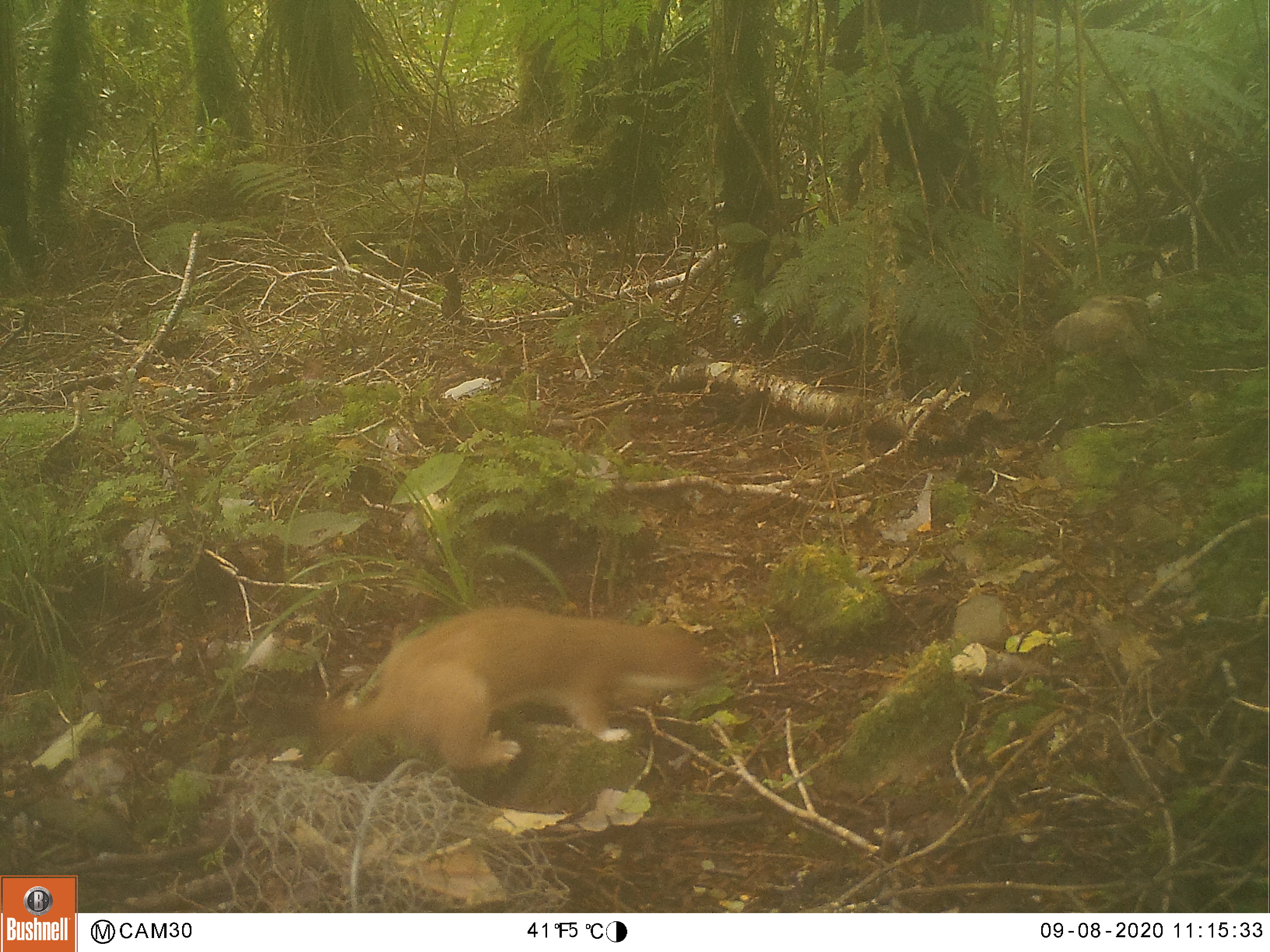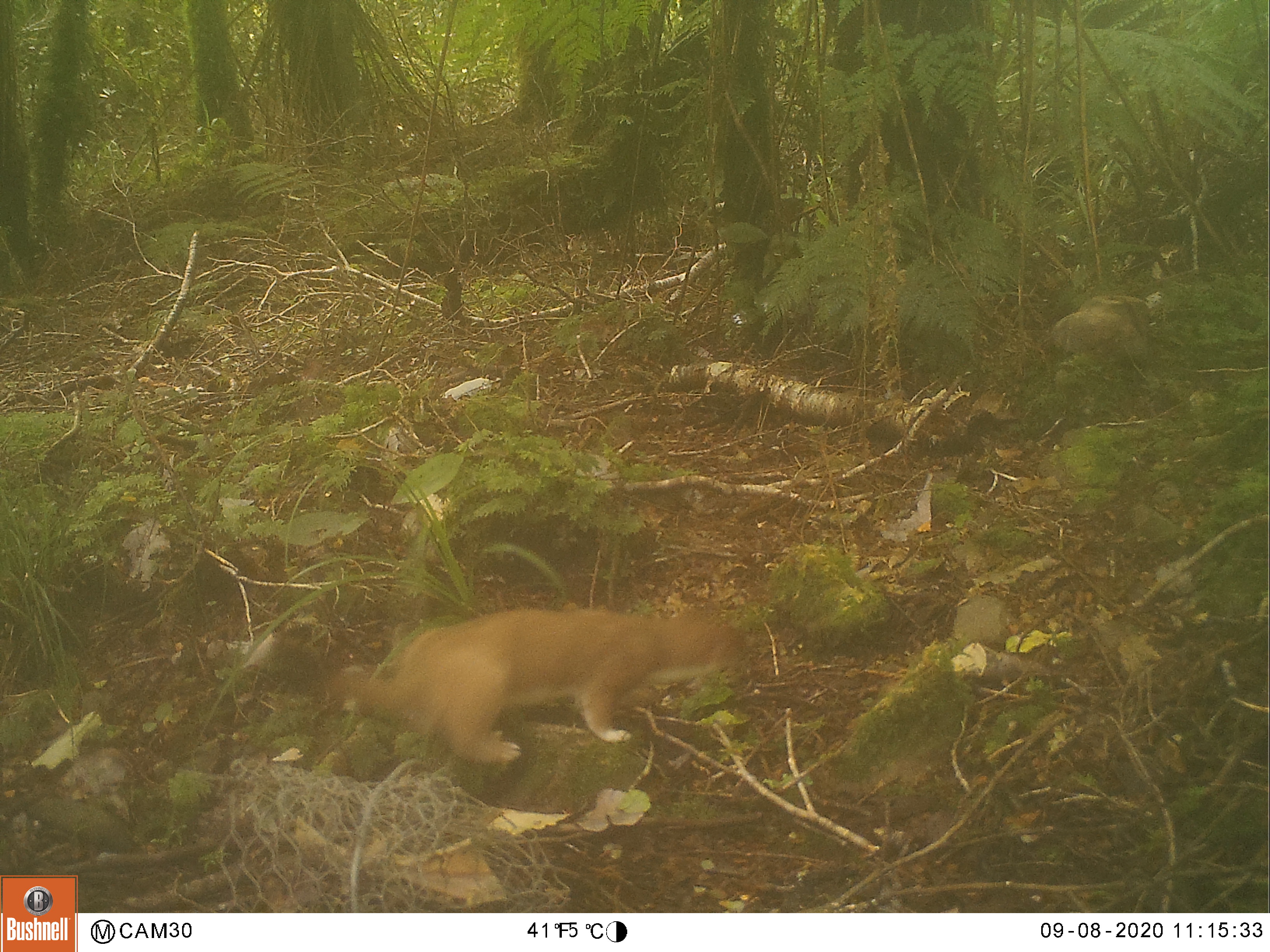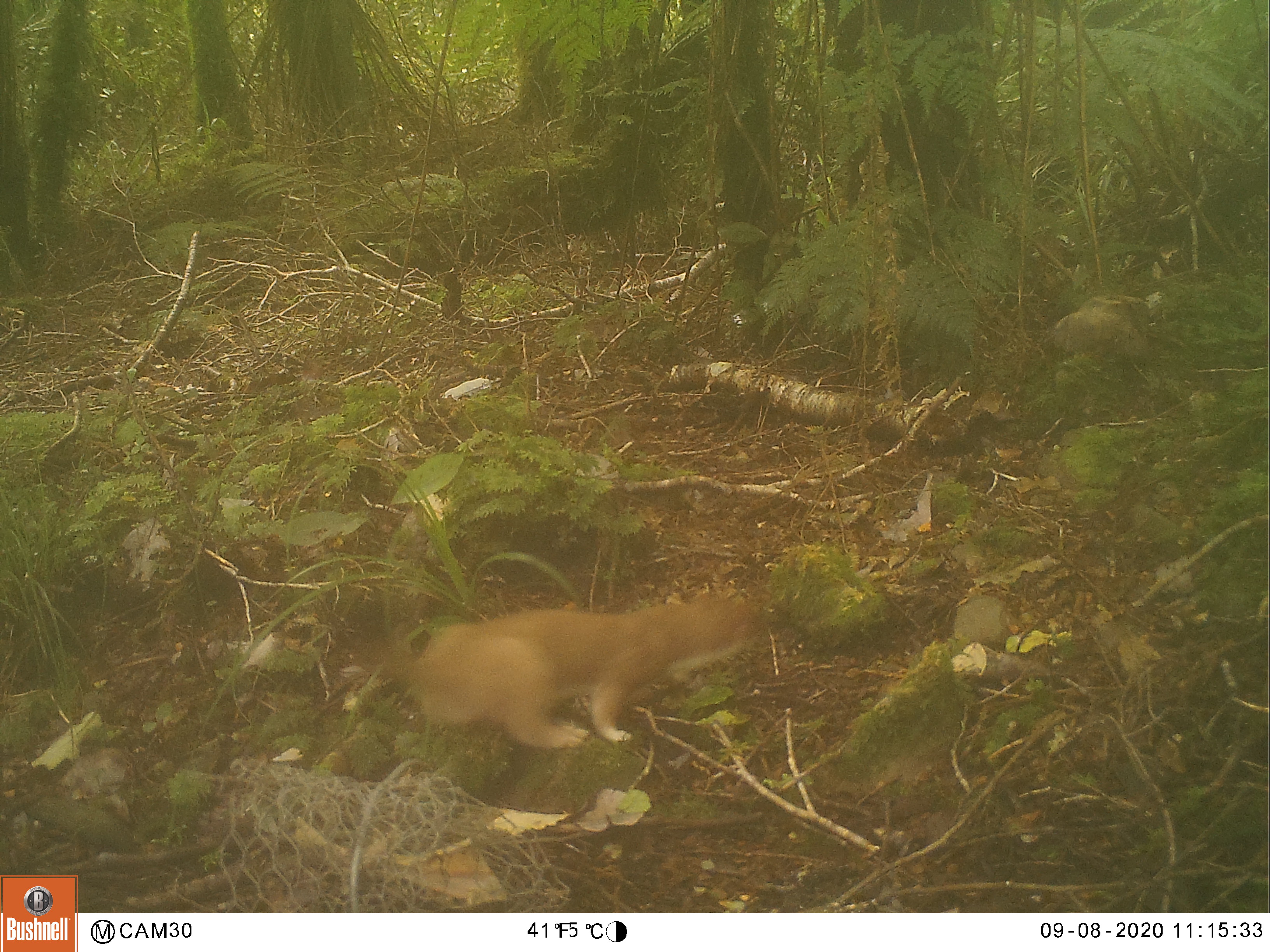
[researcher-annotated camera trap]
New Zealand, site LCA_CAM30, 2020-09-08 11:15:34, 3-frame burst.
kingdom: Animalia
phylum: Chordata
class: Mammalia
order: Carnivora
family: Mustelidae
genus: Mustela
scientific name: Mustela erminea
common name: stoat